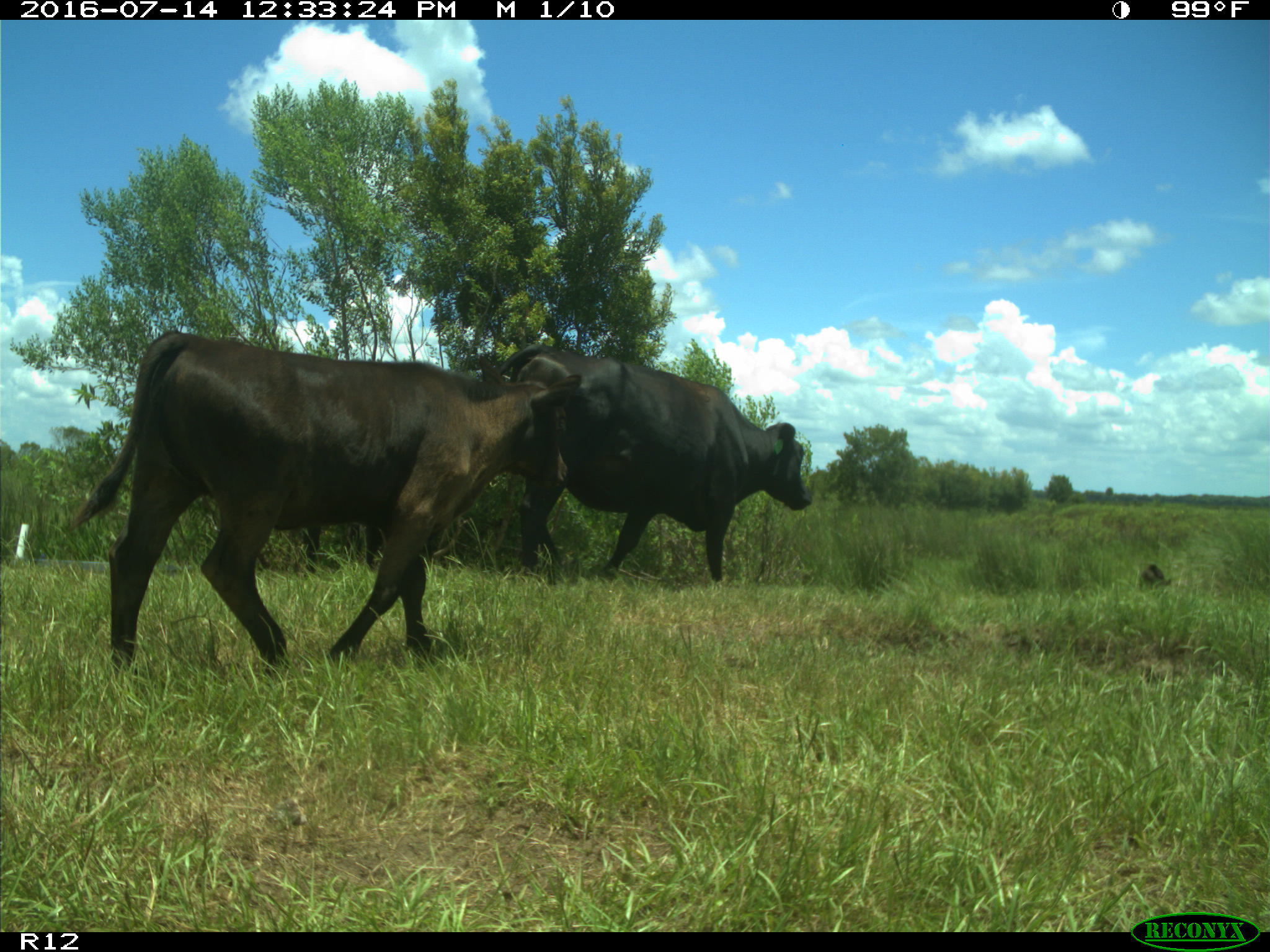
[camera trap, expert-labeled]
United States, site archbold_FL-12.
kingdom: Animalia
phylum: Chordata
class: Mammalia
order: Artiodactyla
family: Bovidae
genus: Bos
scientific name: Bos taurus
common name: domestic cow